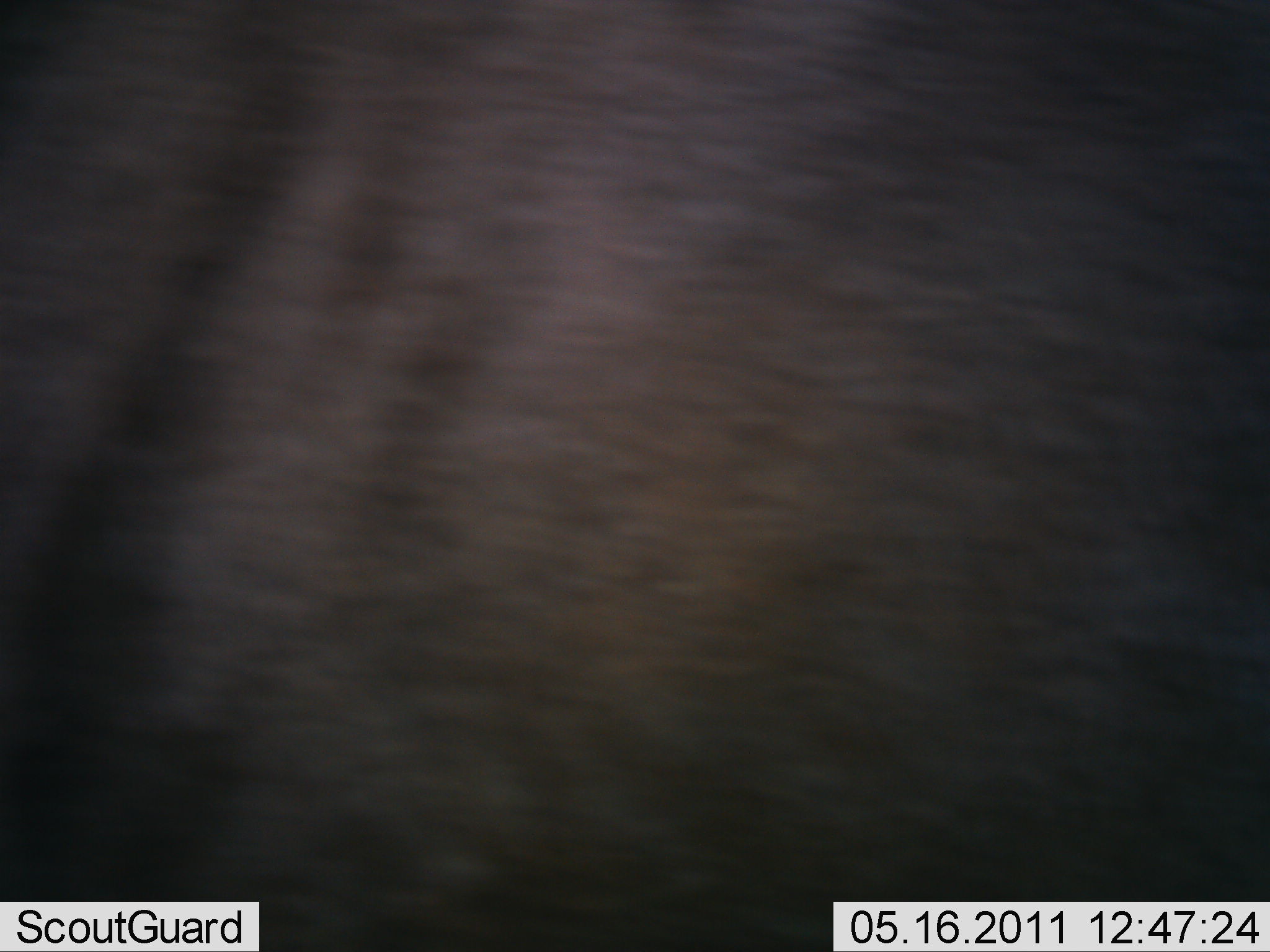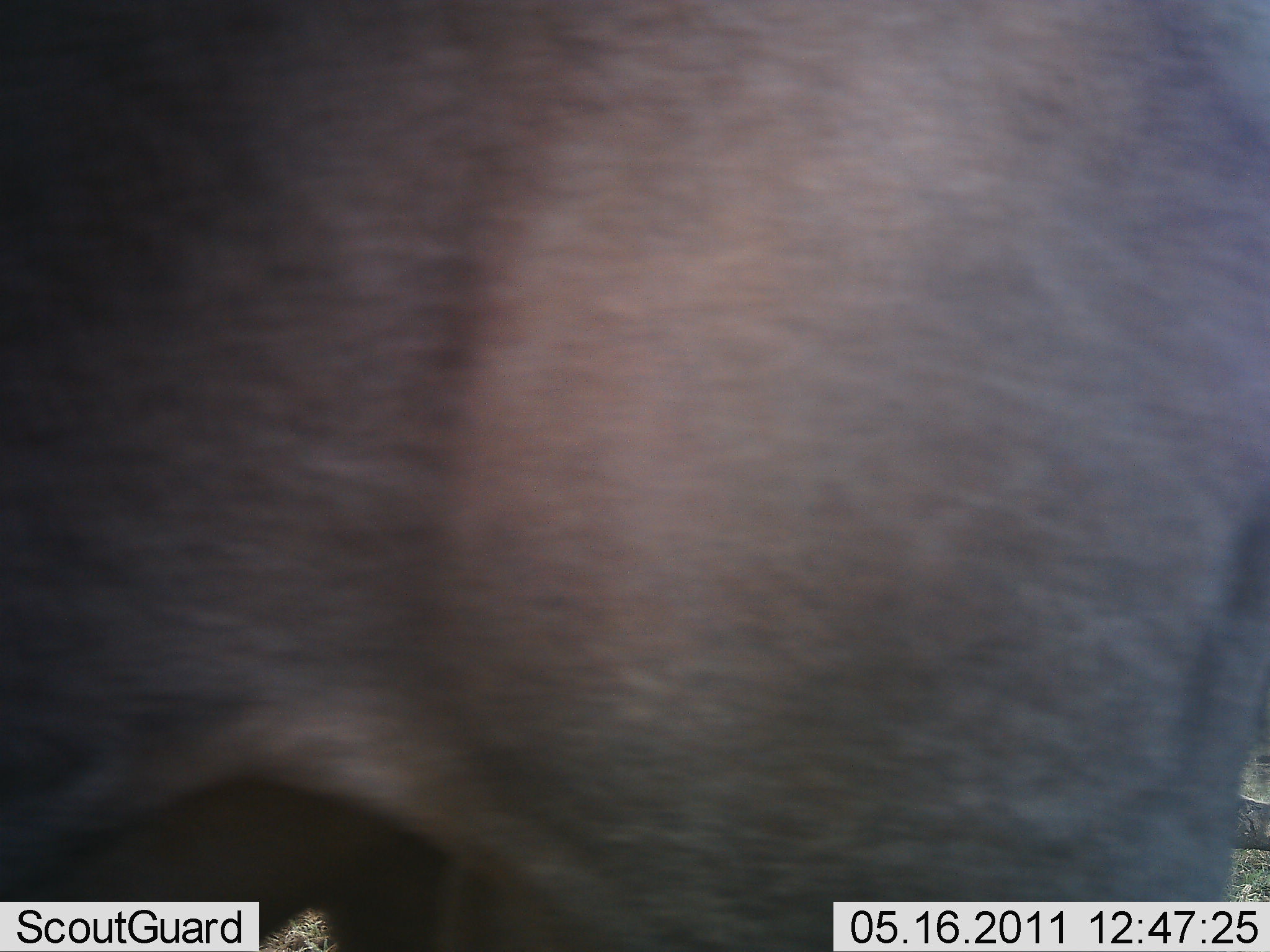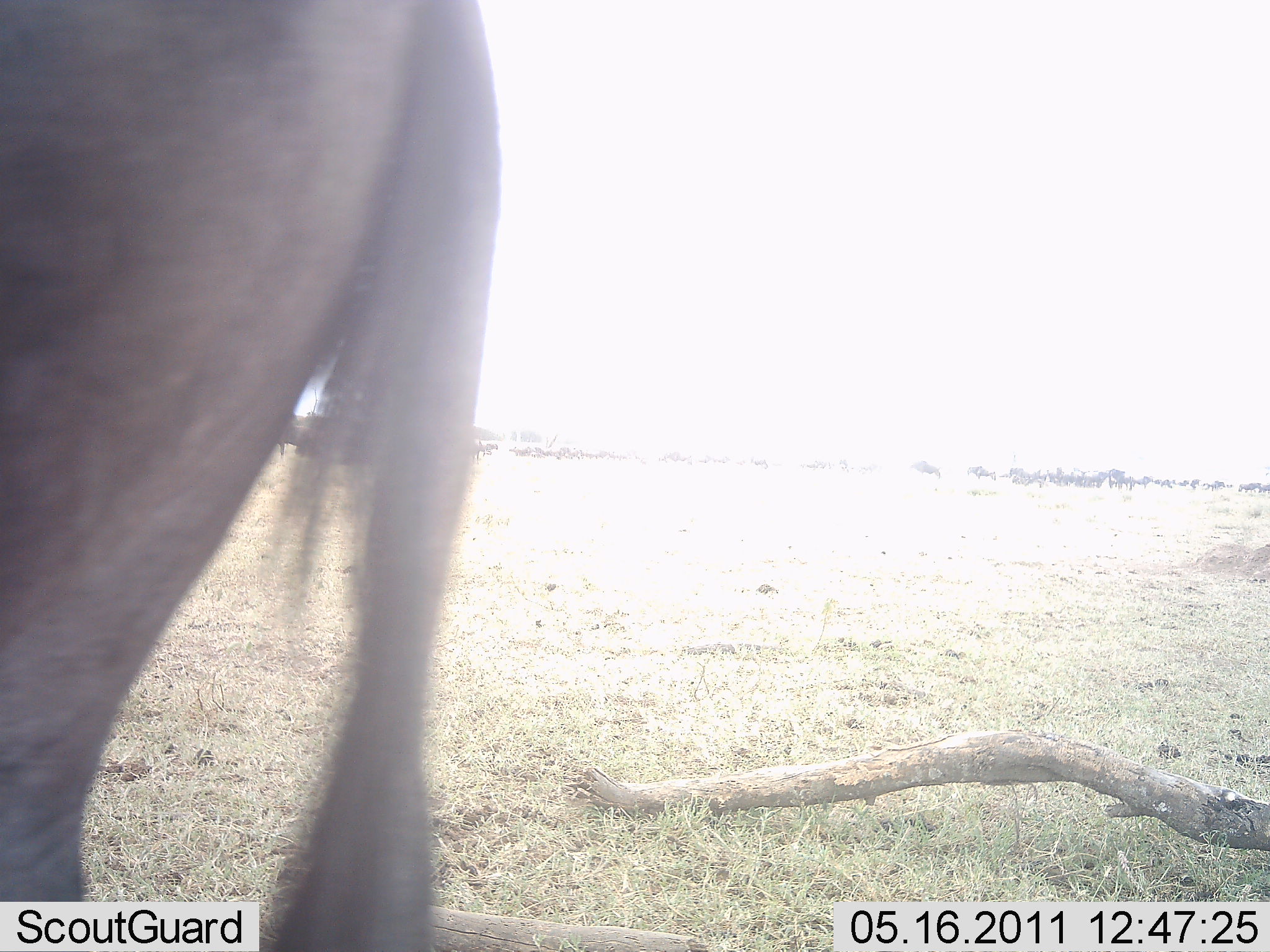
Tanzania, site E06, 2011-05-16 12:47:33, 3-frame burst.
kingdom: Animalia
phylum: Chordata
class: Mammalia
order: Artiodactyla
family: Bovidae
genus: Connochaetes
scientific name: Connochaetes taurinus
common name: blue wildebeest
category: wildebeest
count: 1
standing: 67%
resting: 0%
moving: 17%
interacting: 0%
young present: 0%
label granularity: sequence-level